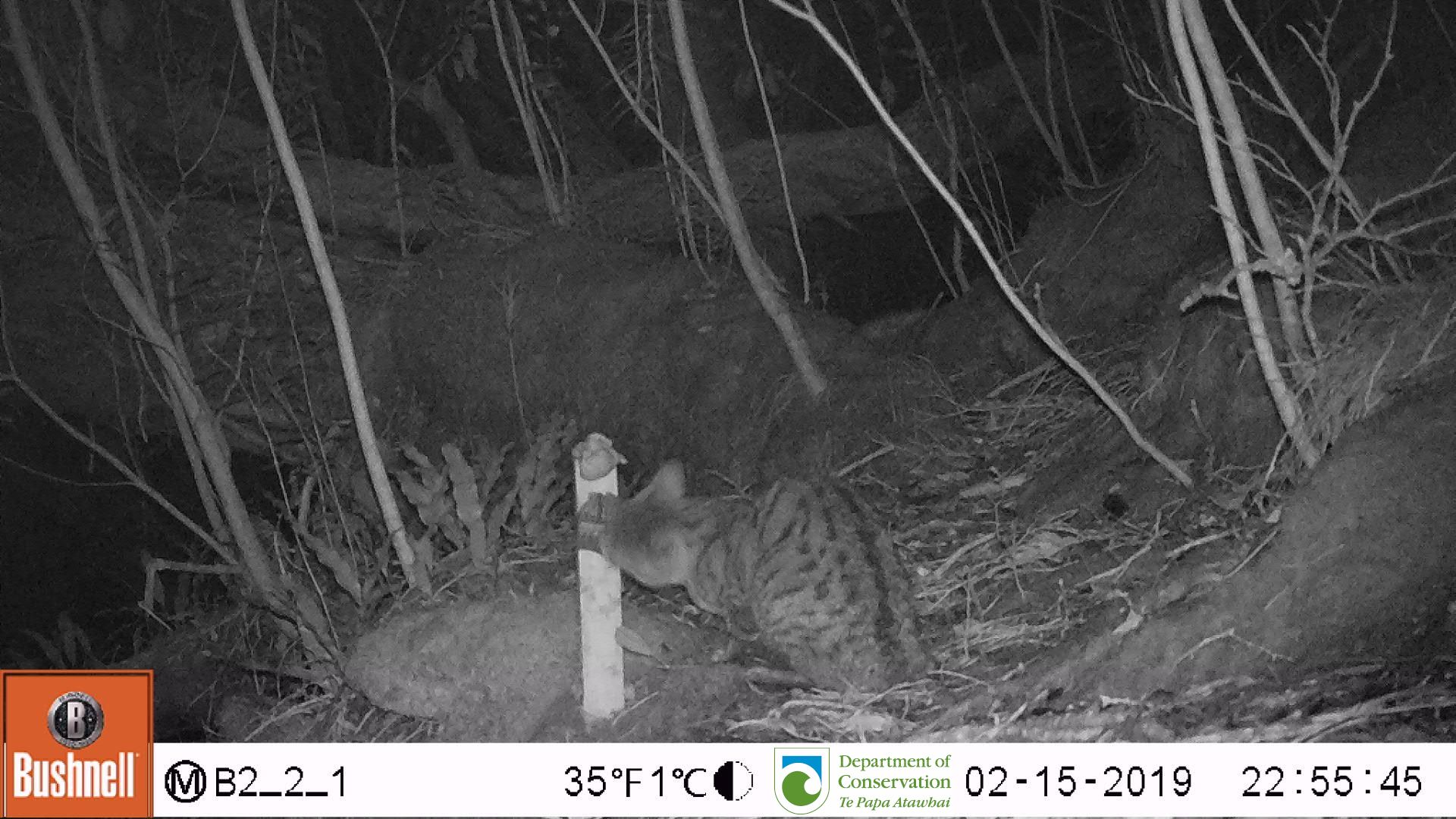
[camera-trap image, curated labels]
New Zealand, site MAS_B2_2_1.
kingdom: Animalia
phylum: Chordata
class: Mammalia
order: Carnivora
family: Felidae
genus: Felis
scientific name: Felis catus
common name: domestic cat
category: cat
Cat (domestic cat) (Felis catus).